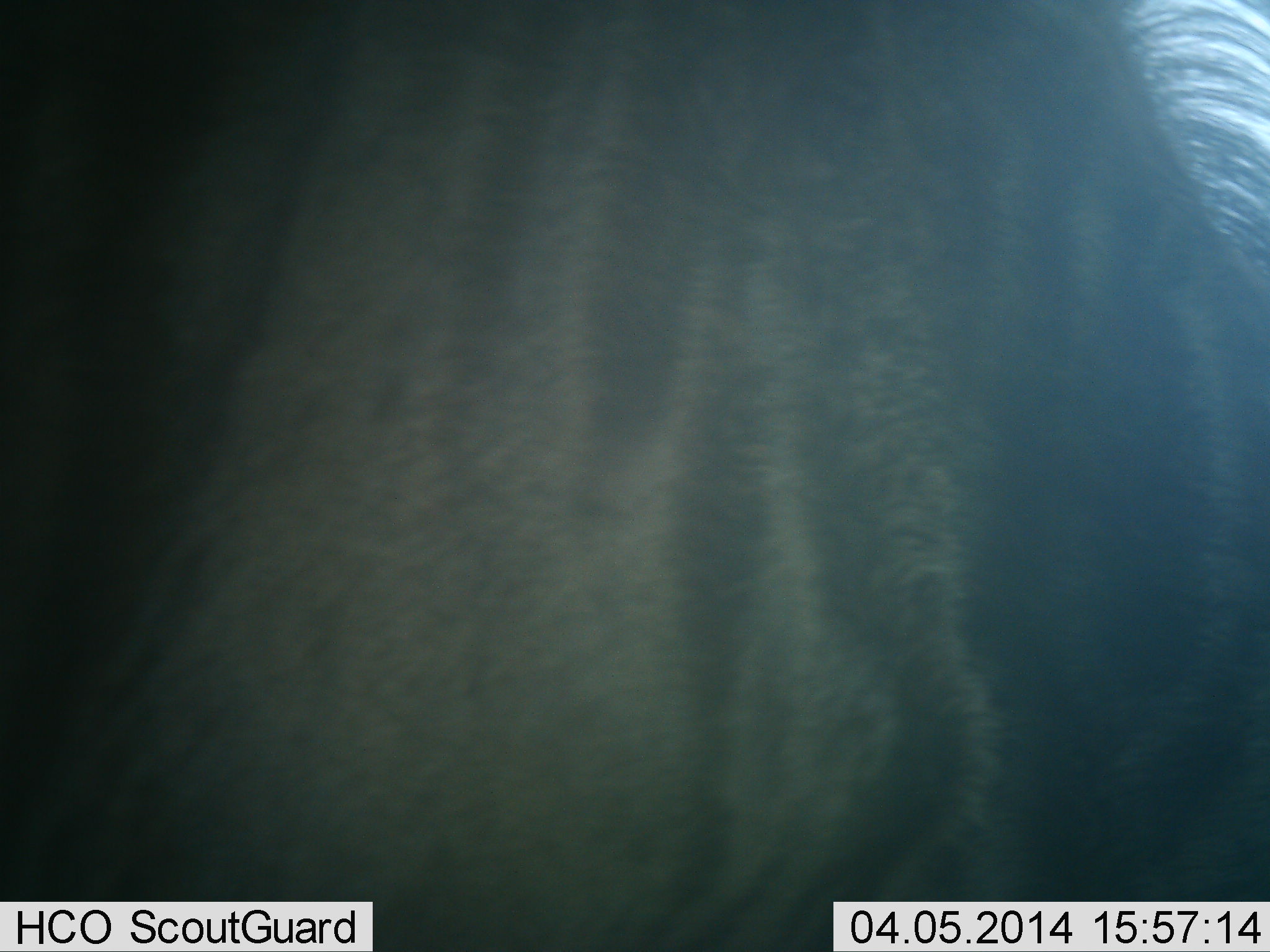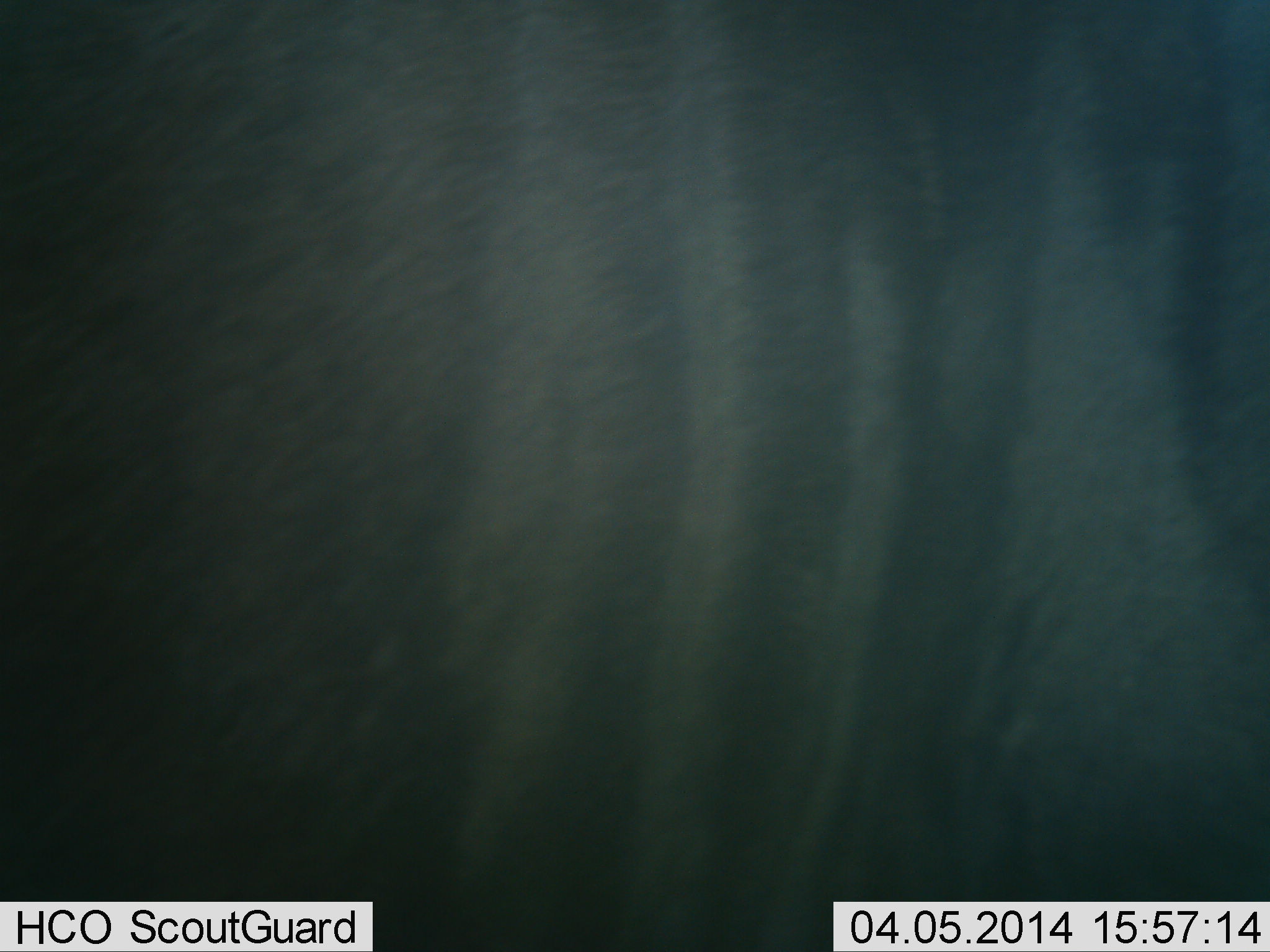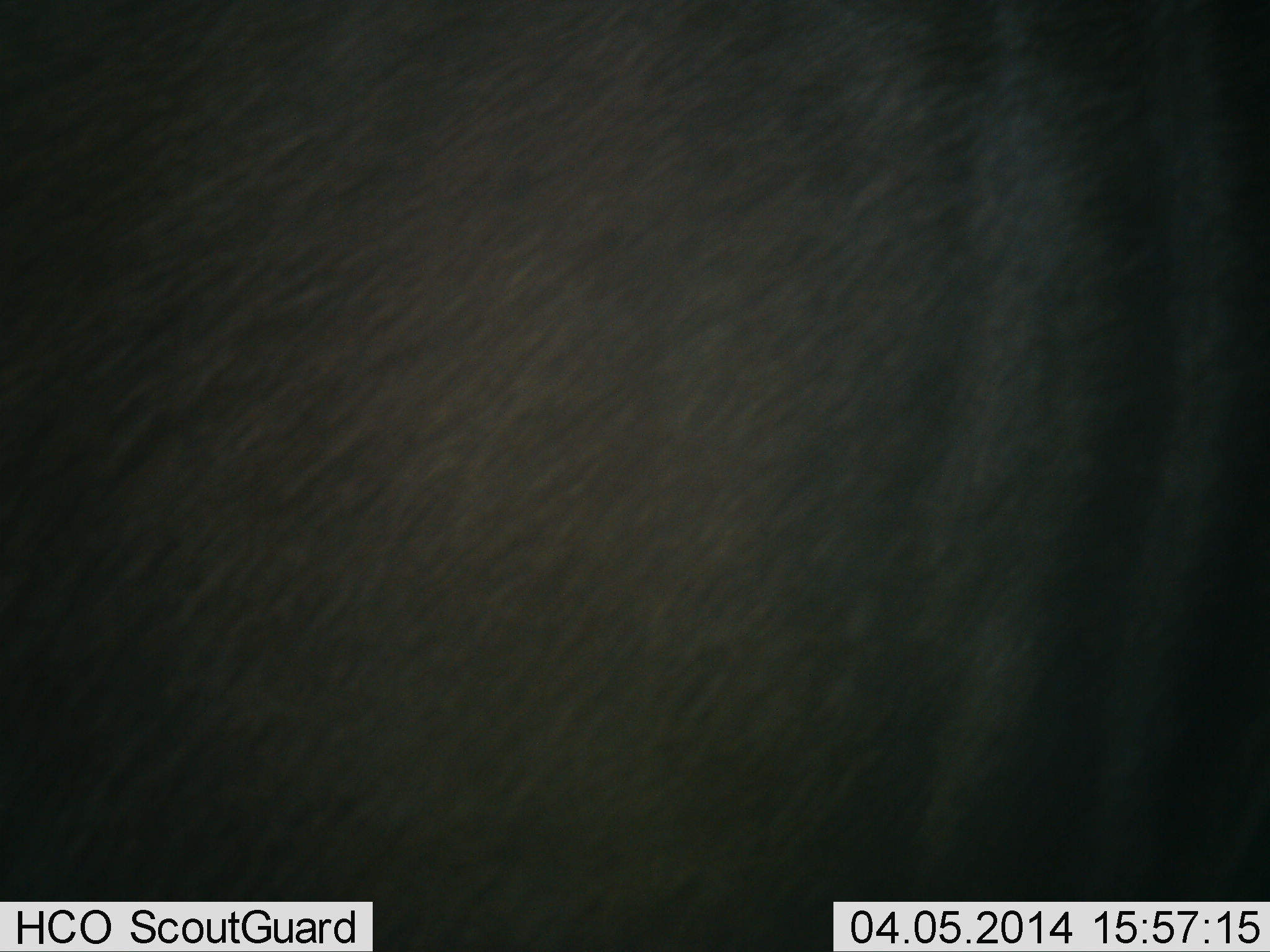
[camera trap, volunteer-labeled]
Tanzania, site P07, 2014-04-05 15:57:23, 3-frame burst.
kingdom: Animalia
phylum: Chordata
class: Mammalia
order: Artiodactyla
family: Bovidae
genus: Connochaetes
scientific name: Connochaetes taurinus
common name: blue wildebeest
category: wildebeest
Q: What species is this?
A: Wildebeest (blue wildebeest) (Connochaetes taurinus).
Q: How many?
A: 1.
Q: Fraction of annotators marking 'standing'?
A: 80%.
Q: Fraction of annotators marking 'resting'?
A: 0%.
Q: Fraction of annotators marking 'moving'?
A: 20%.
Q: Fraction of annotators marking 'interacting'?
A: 0%.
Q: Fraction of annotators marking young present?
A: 0%.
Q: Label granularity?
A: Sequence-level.